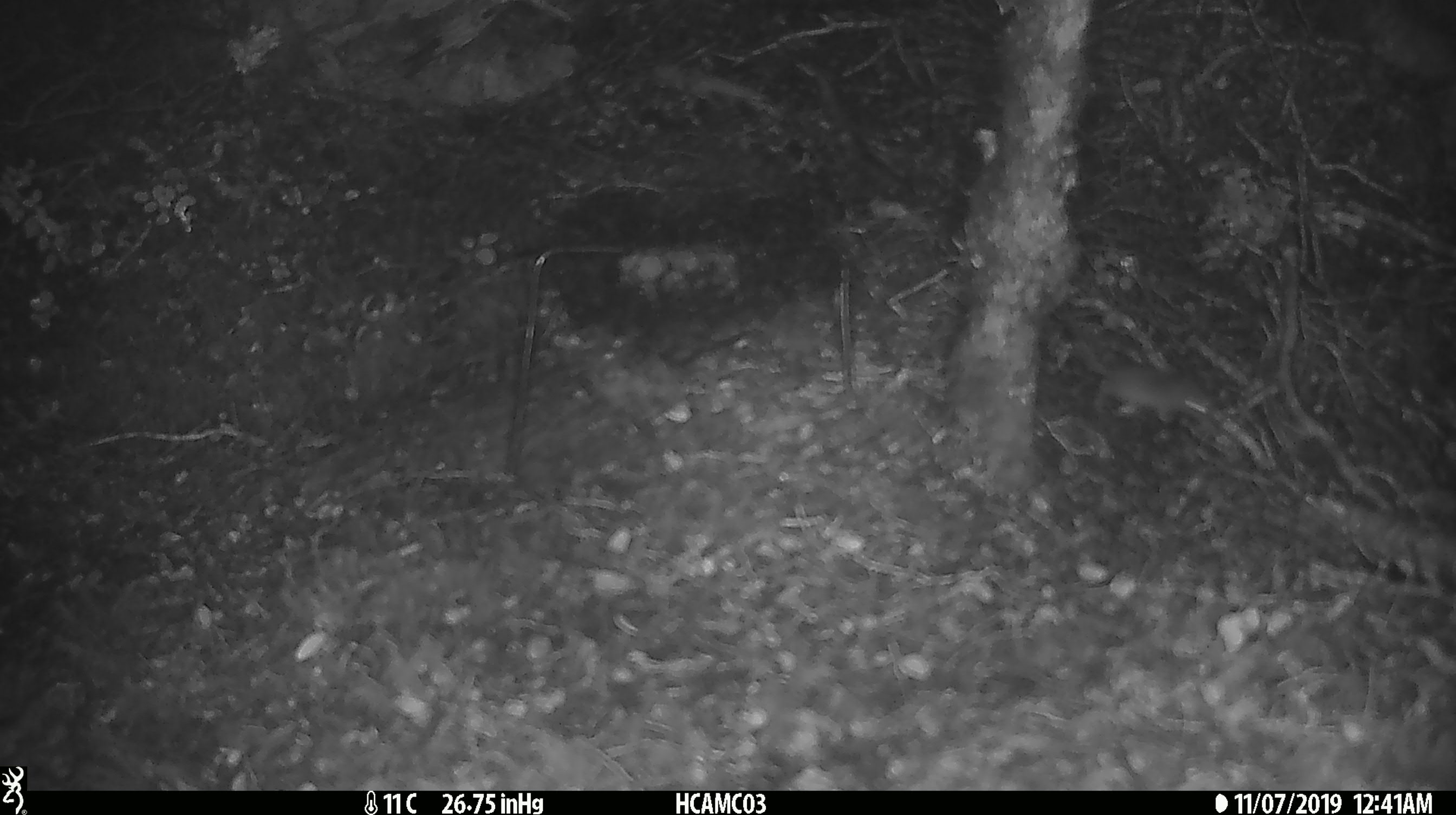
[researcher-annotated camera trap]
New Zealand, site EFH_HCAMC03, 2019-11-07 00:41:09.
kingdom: Animalia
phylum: Chordata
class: Mammalia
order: Rodentia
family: Muridae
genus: Mus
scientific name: Mus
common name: mouse